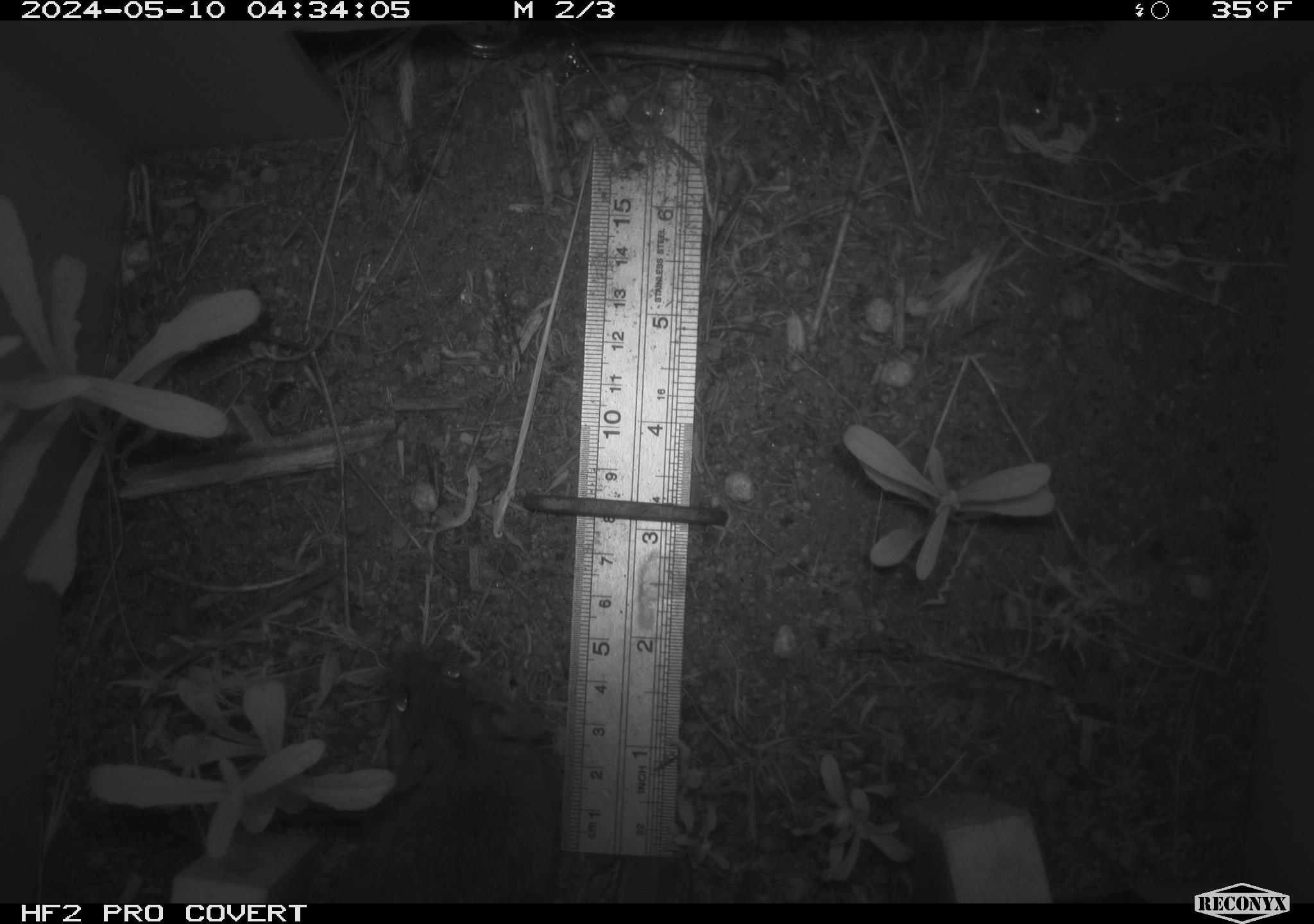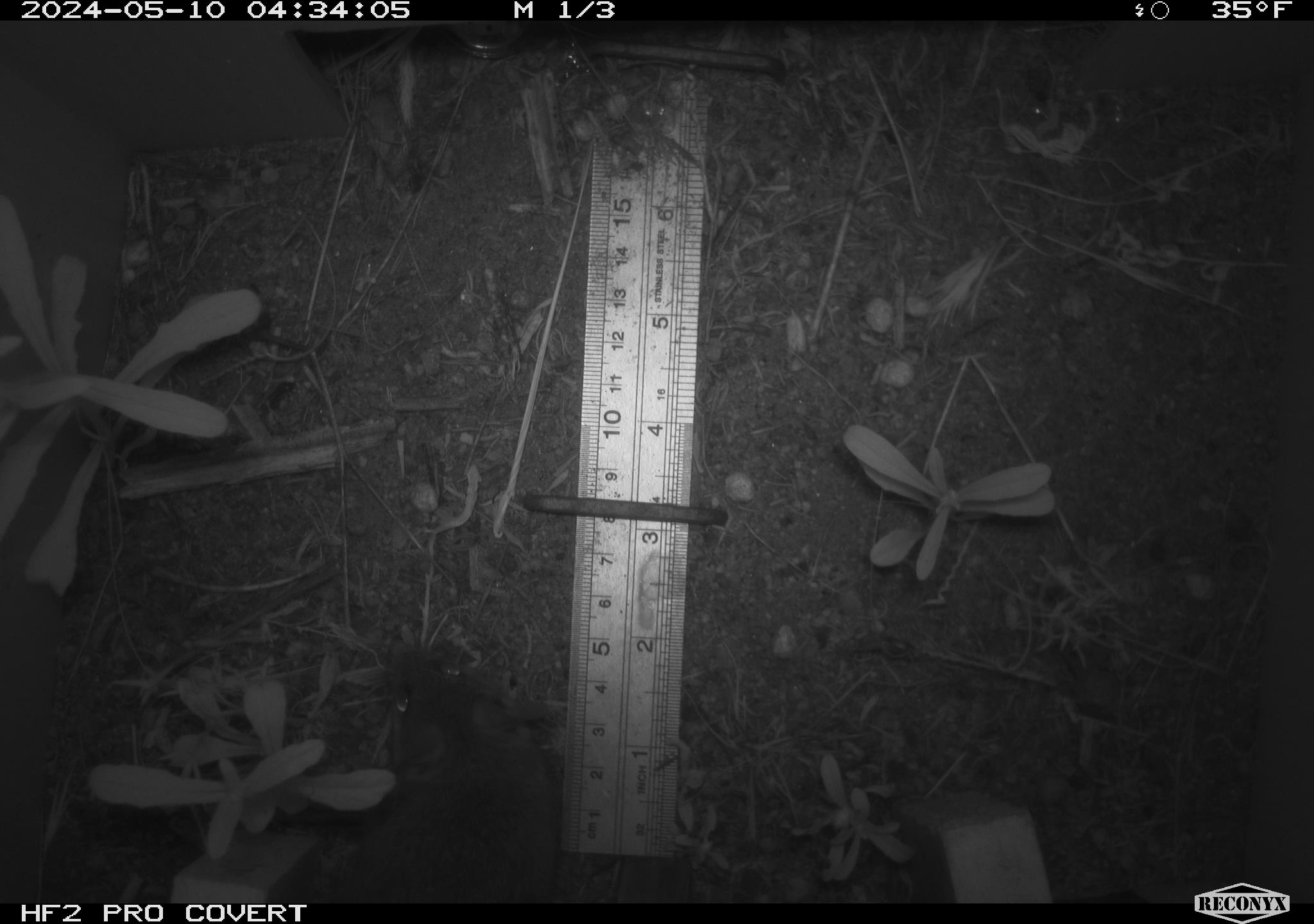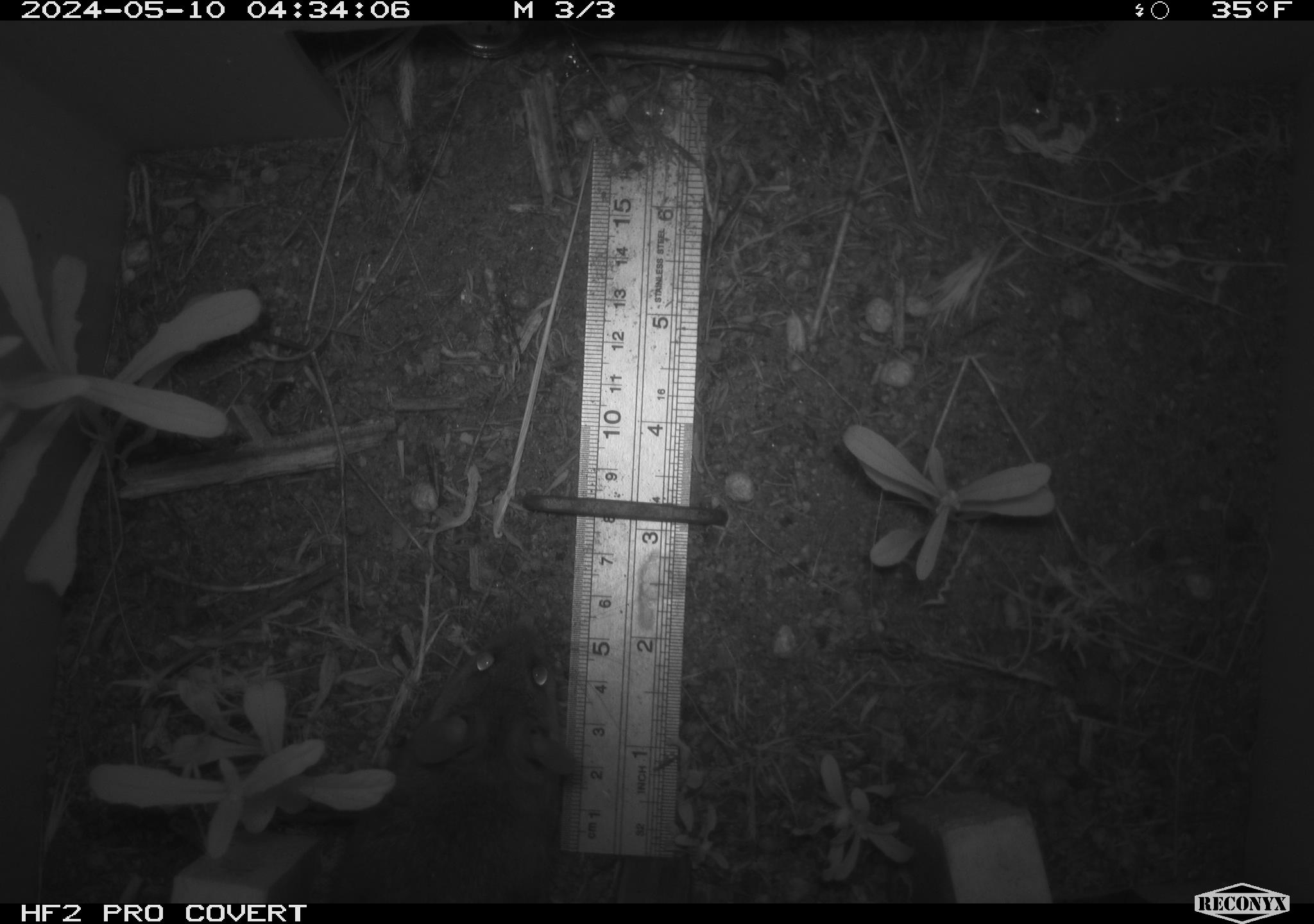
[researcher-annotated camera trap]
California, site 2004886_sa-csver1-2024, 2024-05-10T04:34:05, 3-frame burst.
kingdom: Animalia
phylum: Chordata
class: Mammalia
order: Rodentia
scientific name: Rodentia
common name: rodent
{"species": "rodent (Rodentia)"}